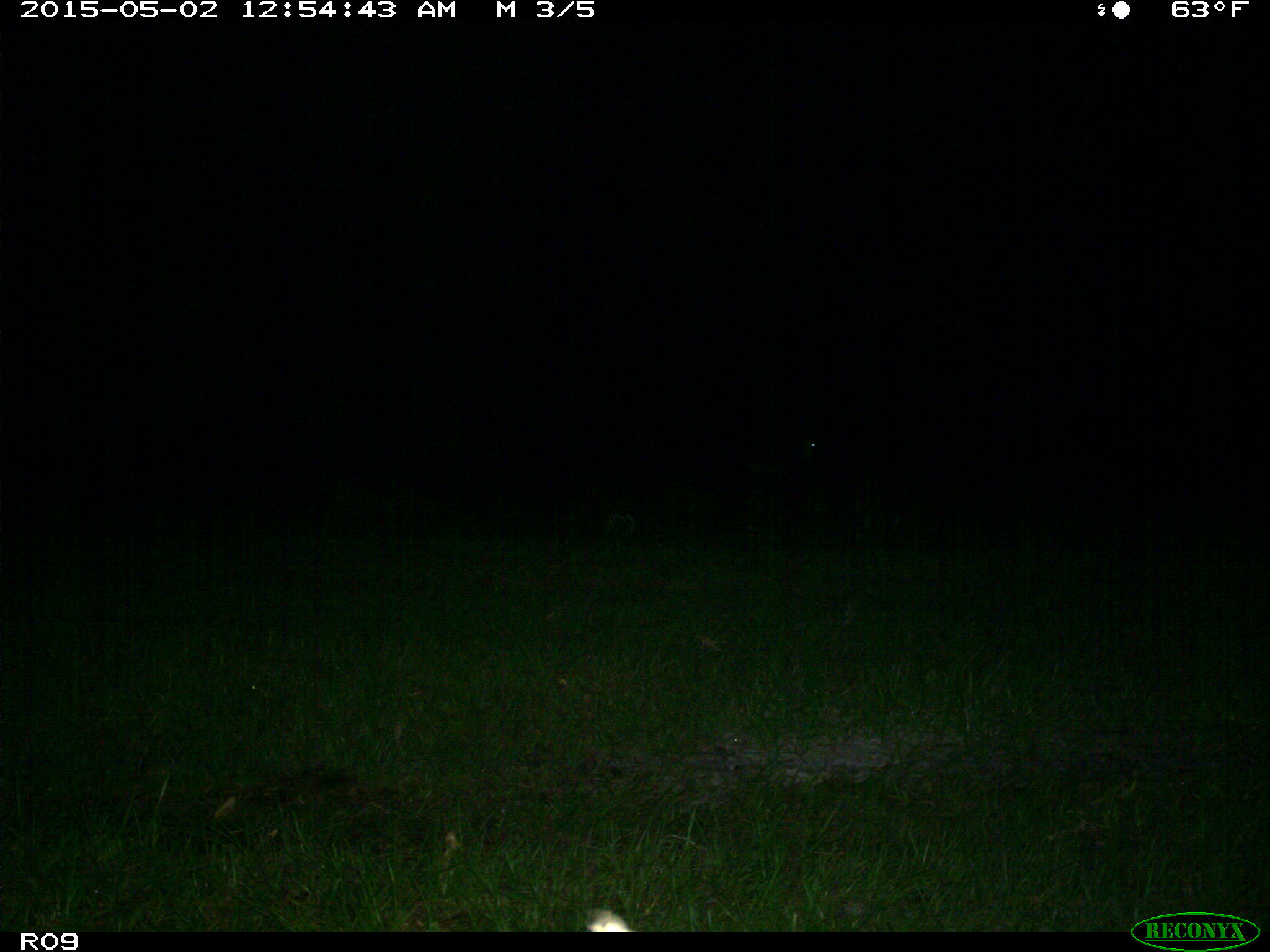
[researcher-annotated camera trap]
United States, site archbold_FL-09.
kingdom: Animalia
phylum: Chordata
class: Mammalia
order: Artiodactyla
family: Bovidae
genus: Bos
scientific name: Bos taurus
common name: domestic cow